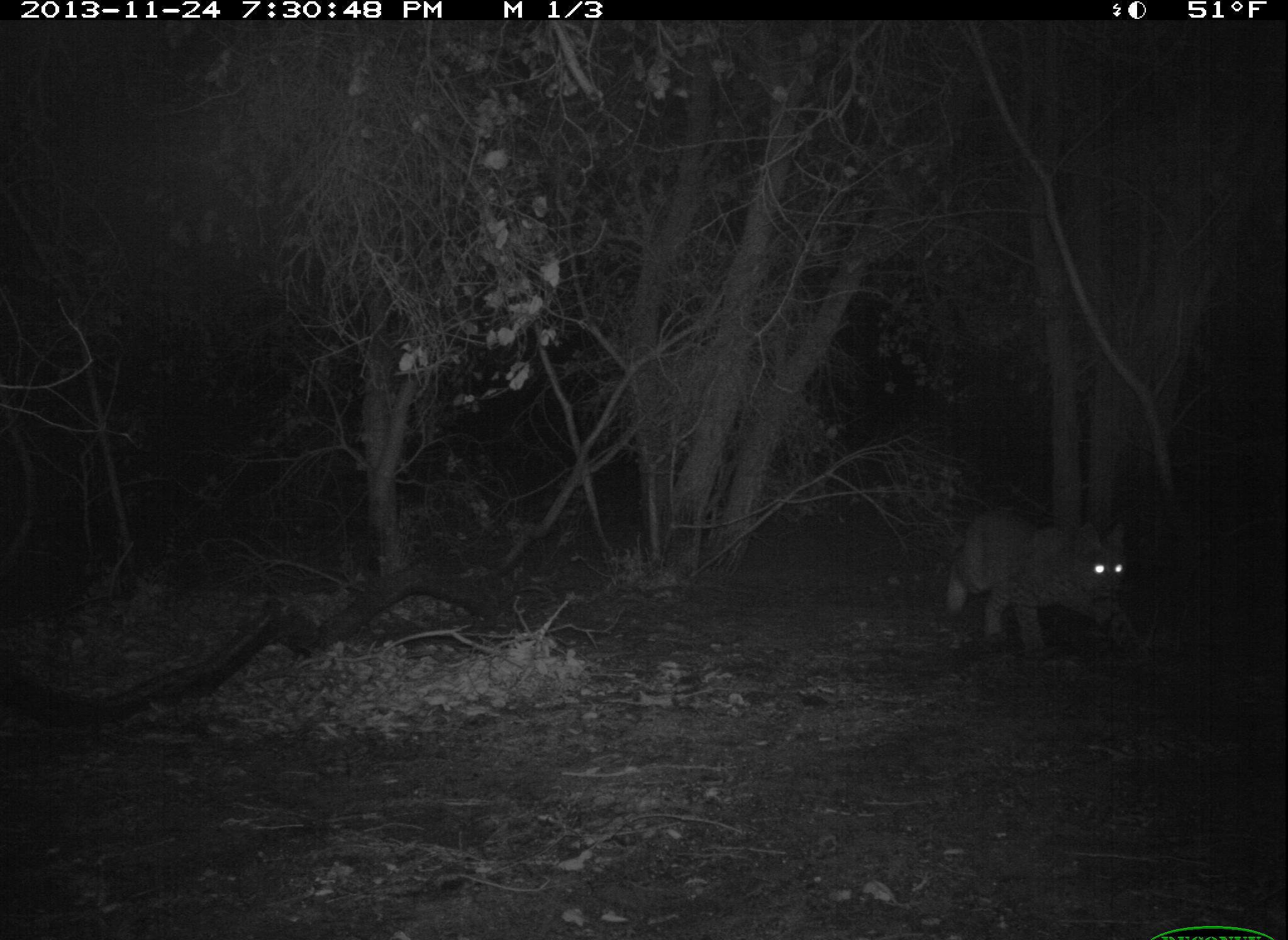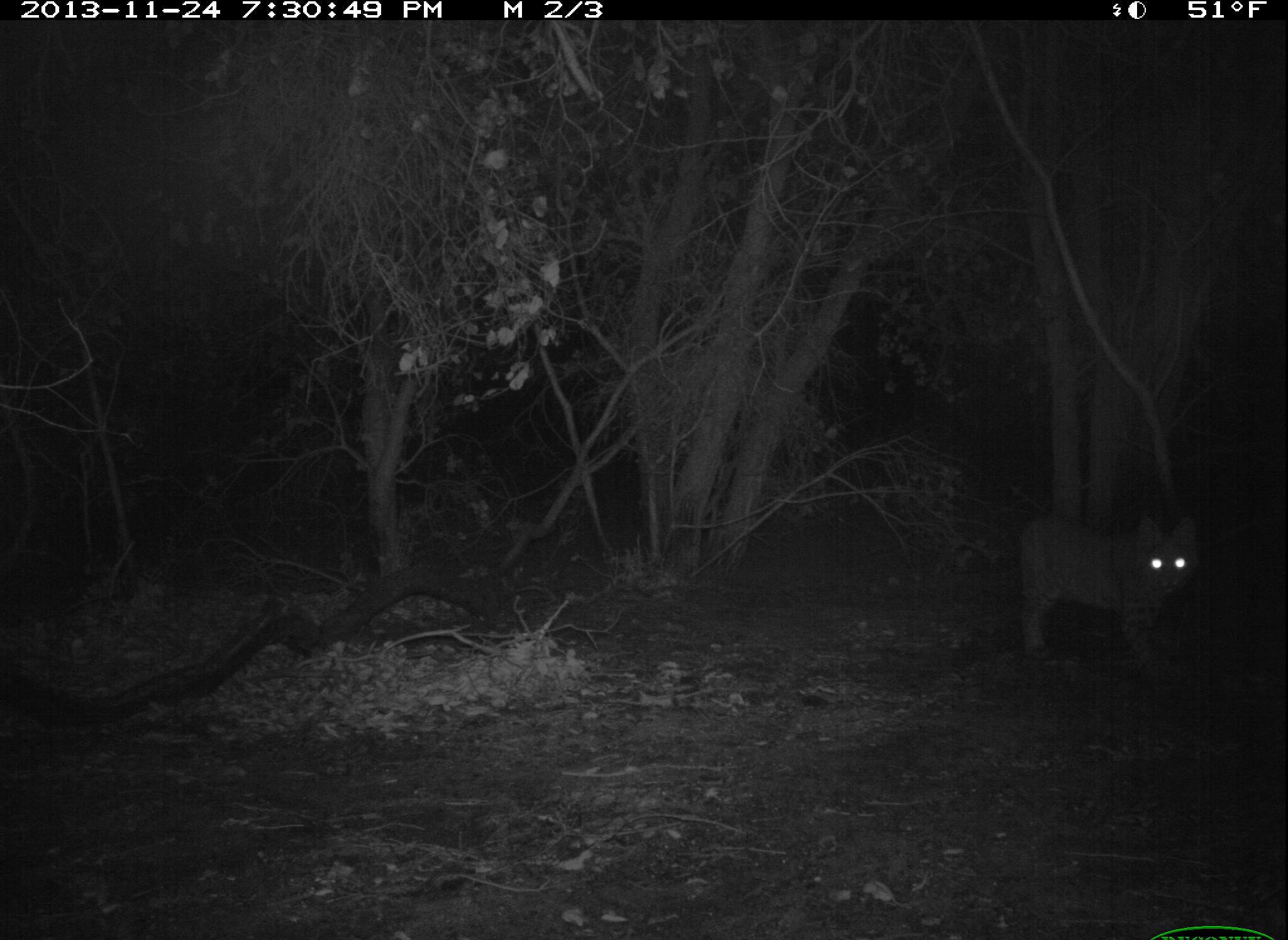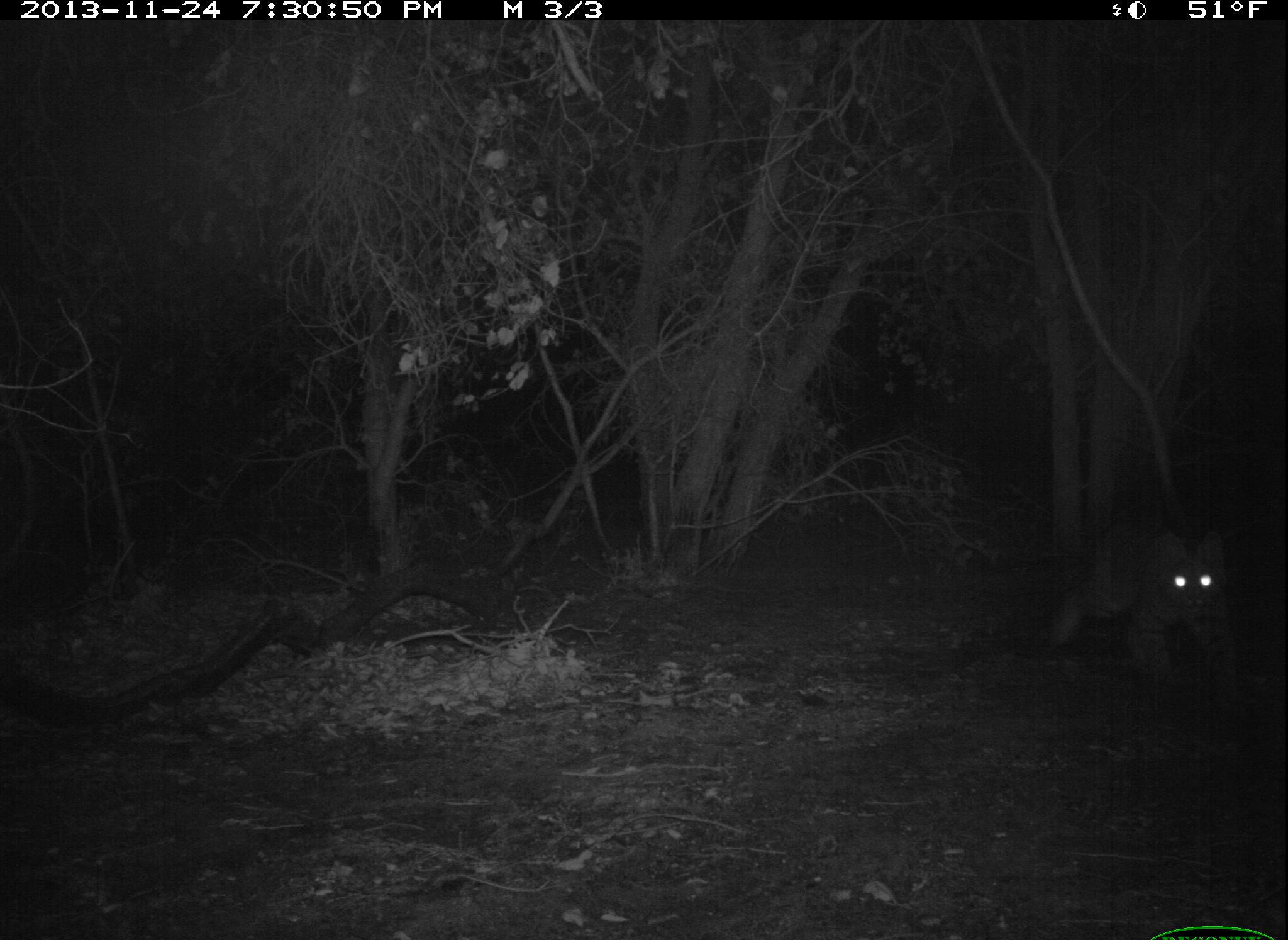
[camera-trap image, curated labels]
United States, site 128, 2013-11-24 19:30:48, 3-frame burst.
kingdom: Animalia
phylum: Chordata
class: Mammalia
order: Carnivora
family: Felidae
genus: Lynx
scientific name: Lynx rufus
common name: bobcat